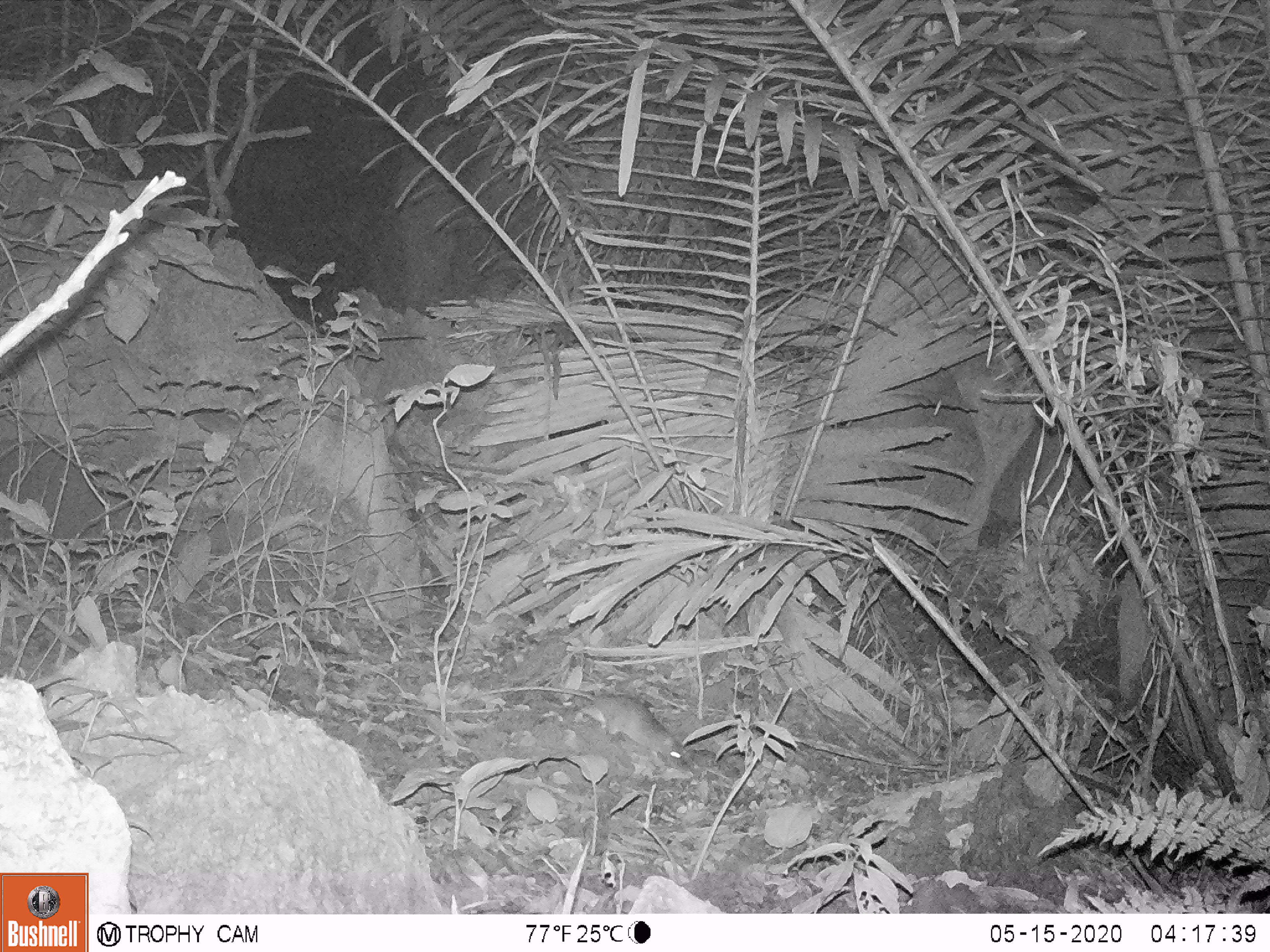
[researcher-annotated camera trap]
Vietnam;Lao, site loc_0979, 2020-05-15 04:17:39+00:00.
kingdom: Animalia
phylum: Chordata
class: Mammalia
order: Rodentia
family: Muridae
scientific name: Muridae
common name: old-world mice and rats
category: unidentified murid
Unidentified murid (old-world mice and rats) (Muridae). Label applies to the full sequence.